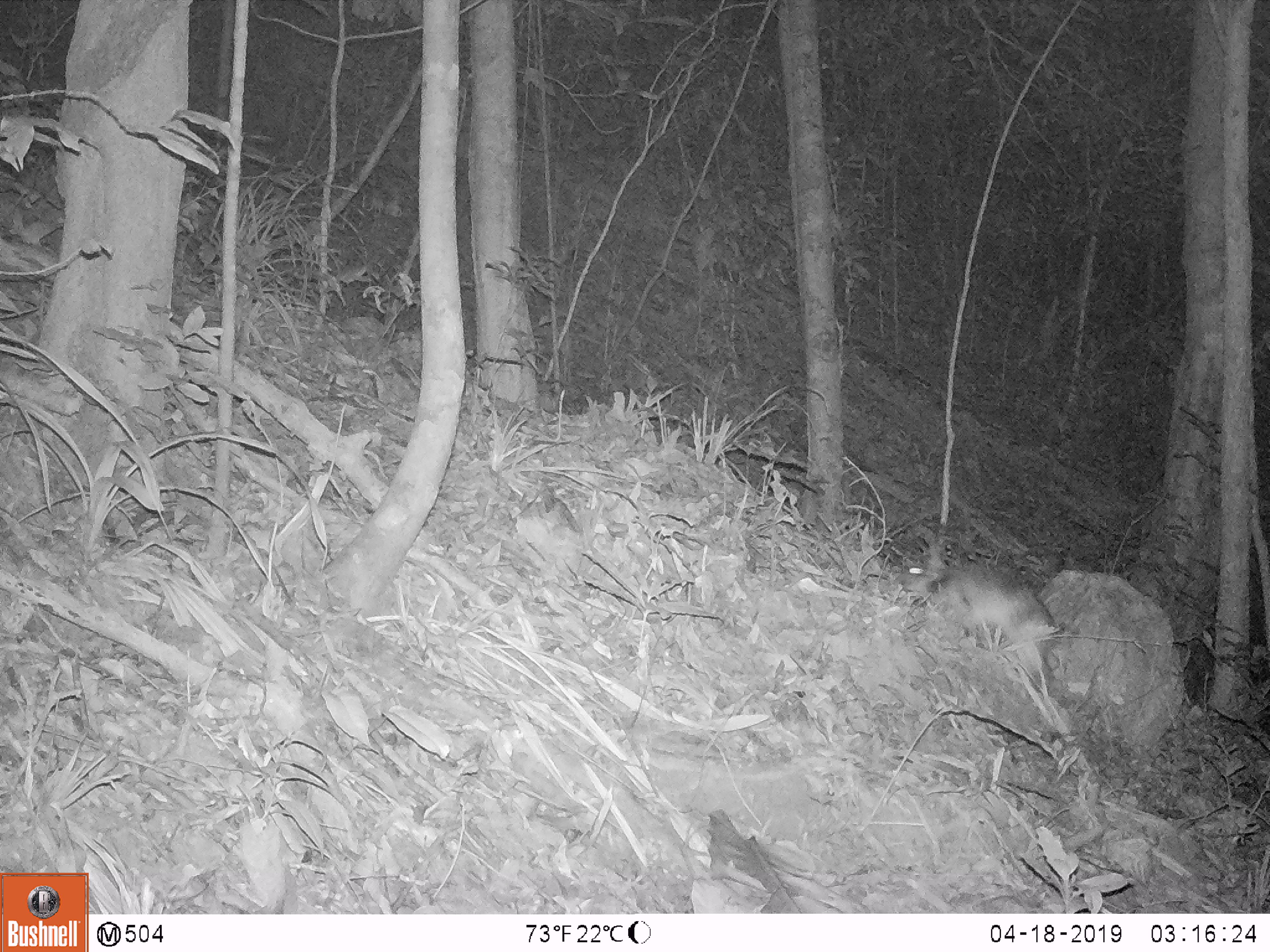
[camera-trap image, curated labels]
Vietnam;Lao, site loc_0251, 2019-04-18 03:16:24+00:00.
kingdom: Animalia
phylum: Chordata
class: Mammalia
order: Lagomorpha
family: Leporidae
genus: Nesolagus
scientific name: Nesolagus timminsi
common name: annamite striped rabbit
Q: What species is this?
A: Annamite striped rabbit (Nesolagus timminsi).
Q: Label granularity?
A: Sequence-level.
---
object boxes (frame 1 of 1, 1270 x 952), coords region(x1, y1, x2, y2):
annamite striped rabbit: region(893, 562, 1059, 685)